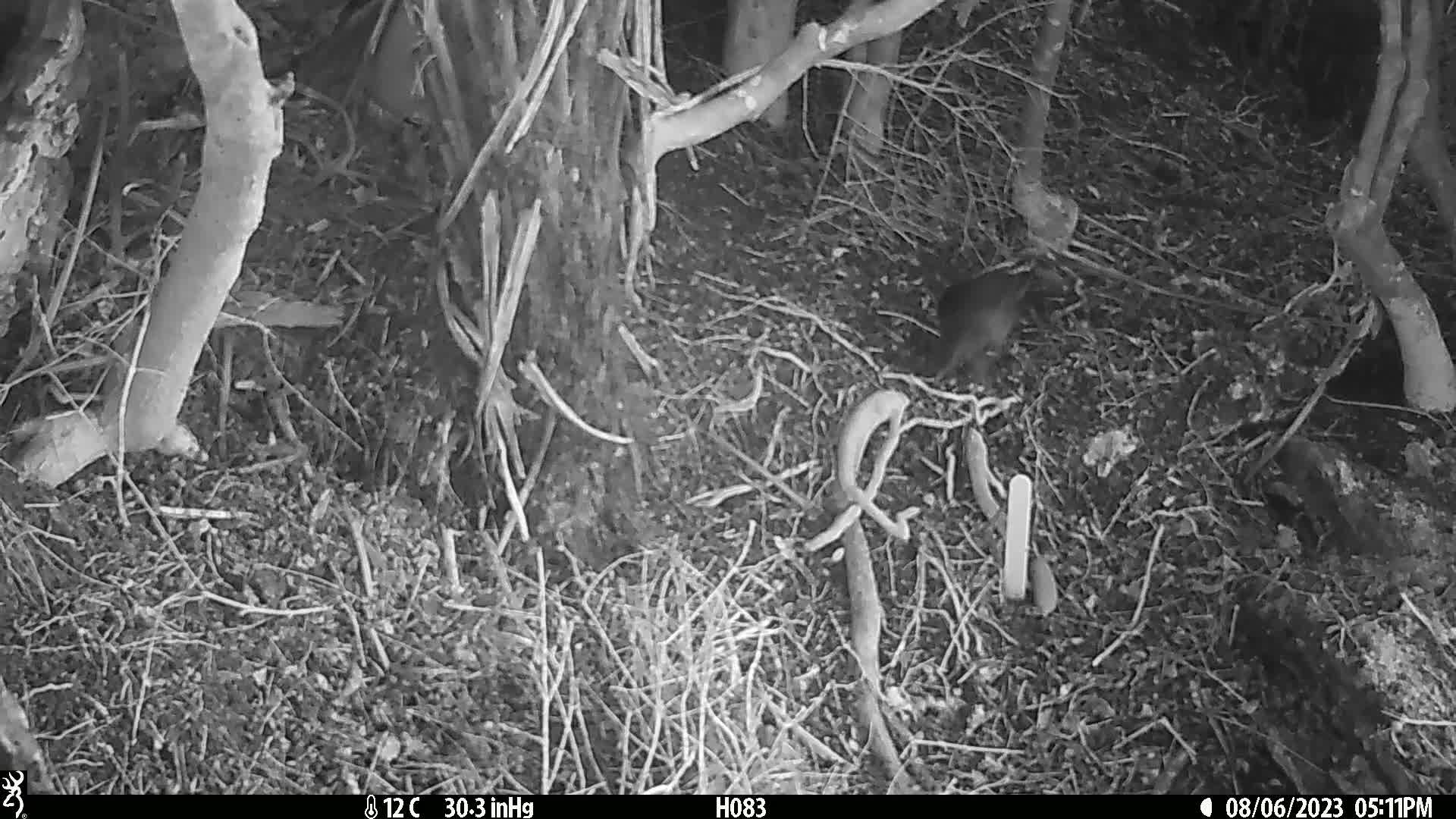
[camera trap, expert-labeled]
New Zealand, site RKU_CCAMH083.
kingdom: Animalia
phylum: Chordata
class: Aves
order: Passeriformes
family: Turdidae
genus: Turdus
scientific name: Turdus merula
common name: eurasian blackbird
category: blackbird